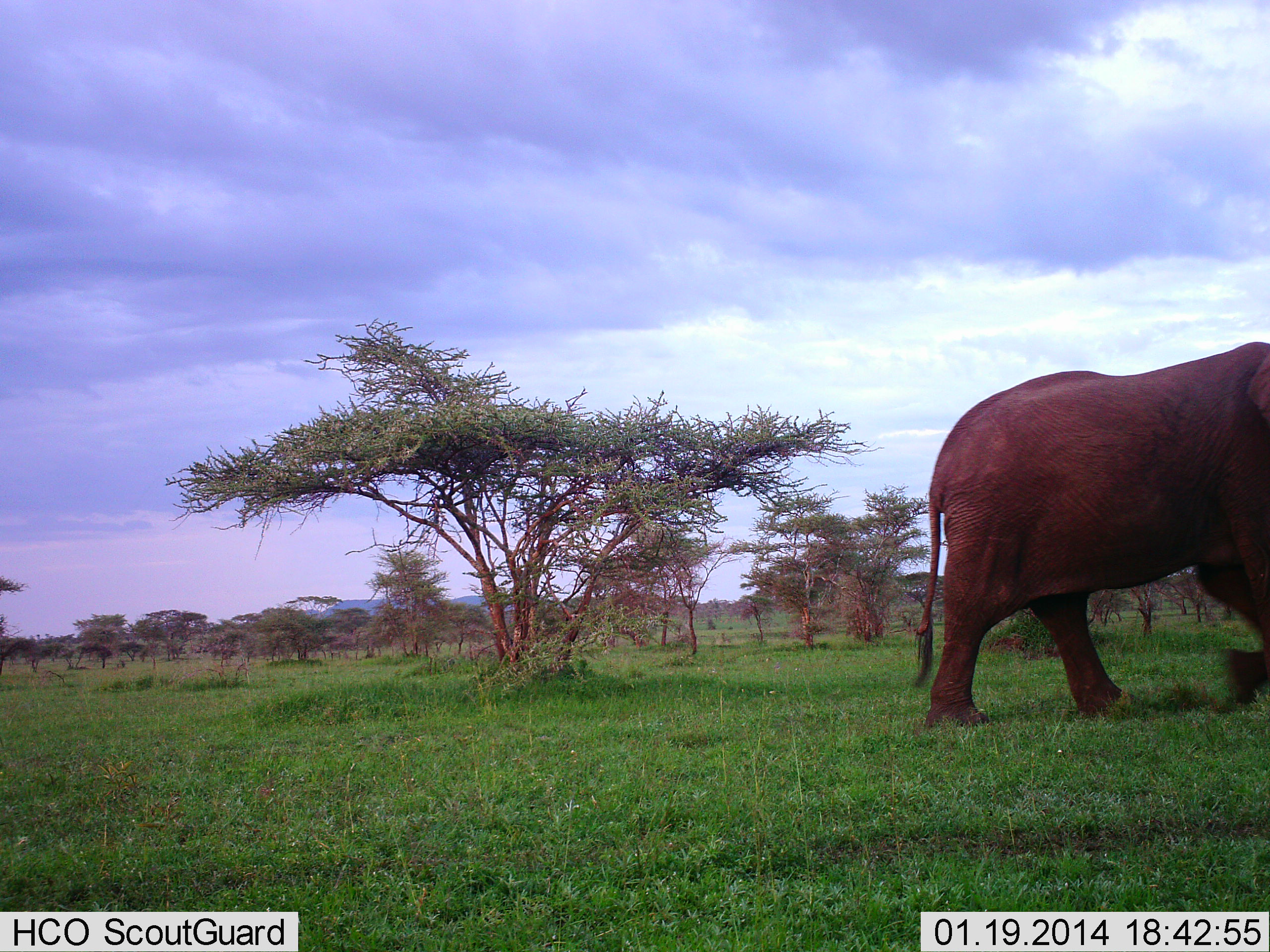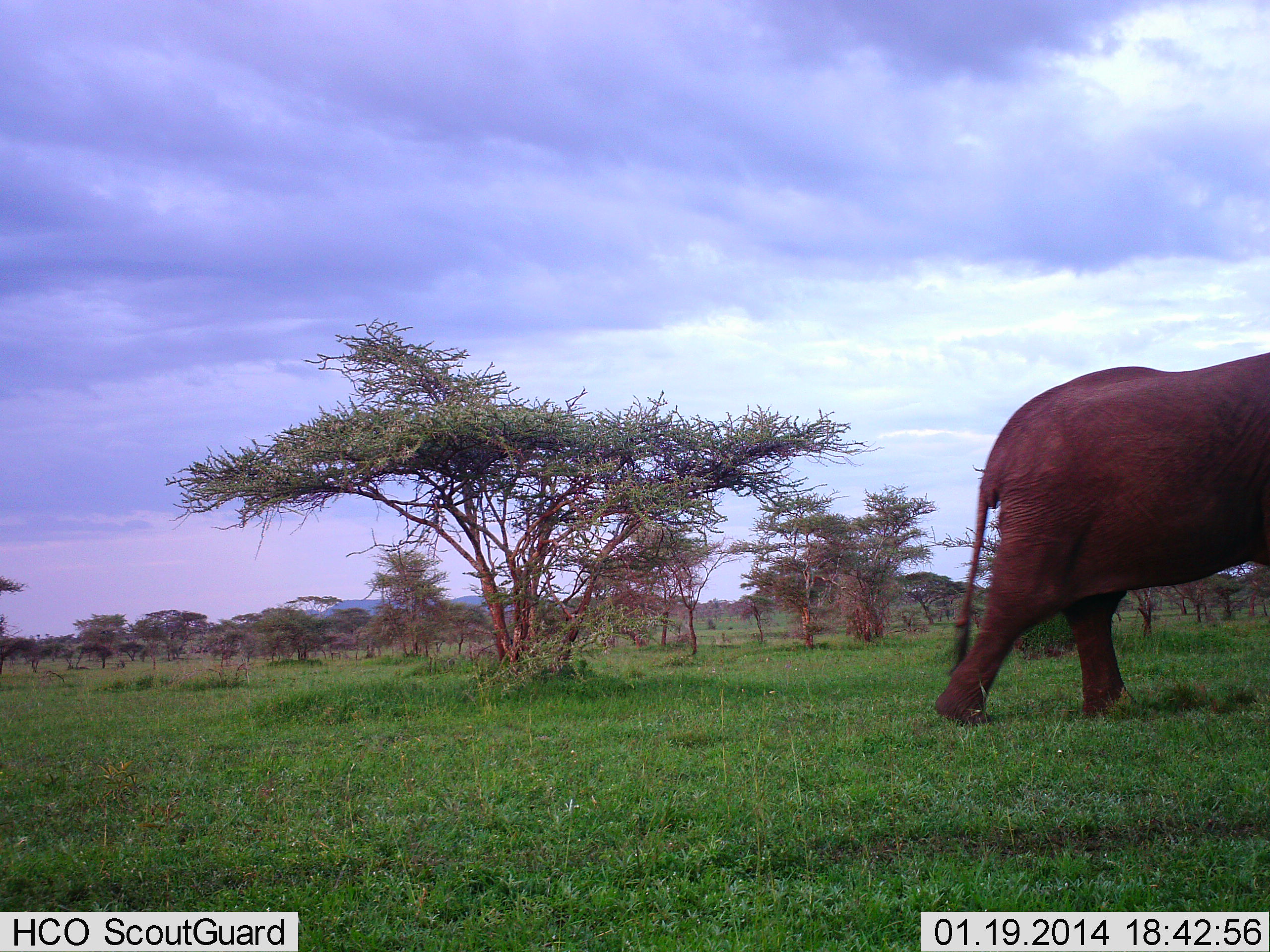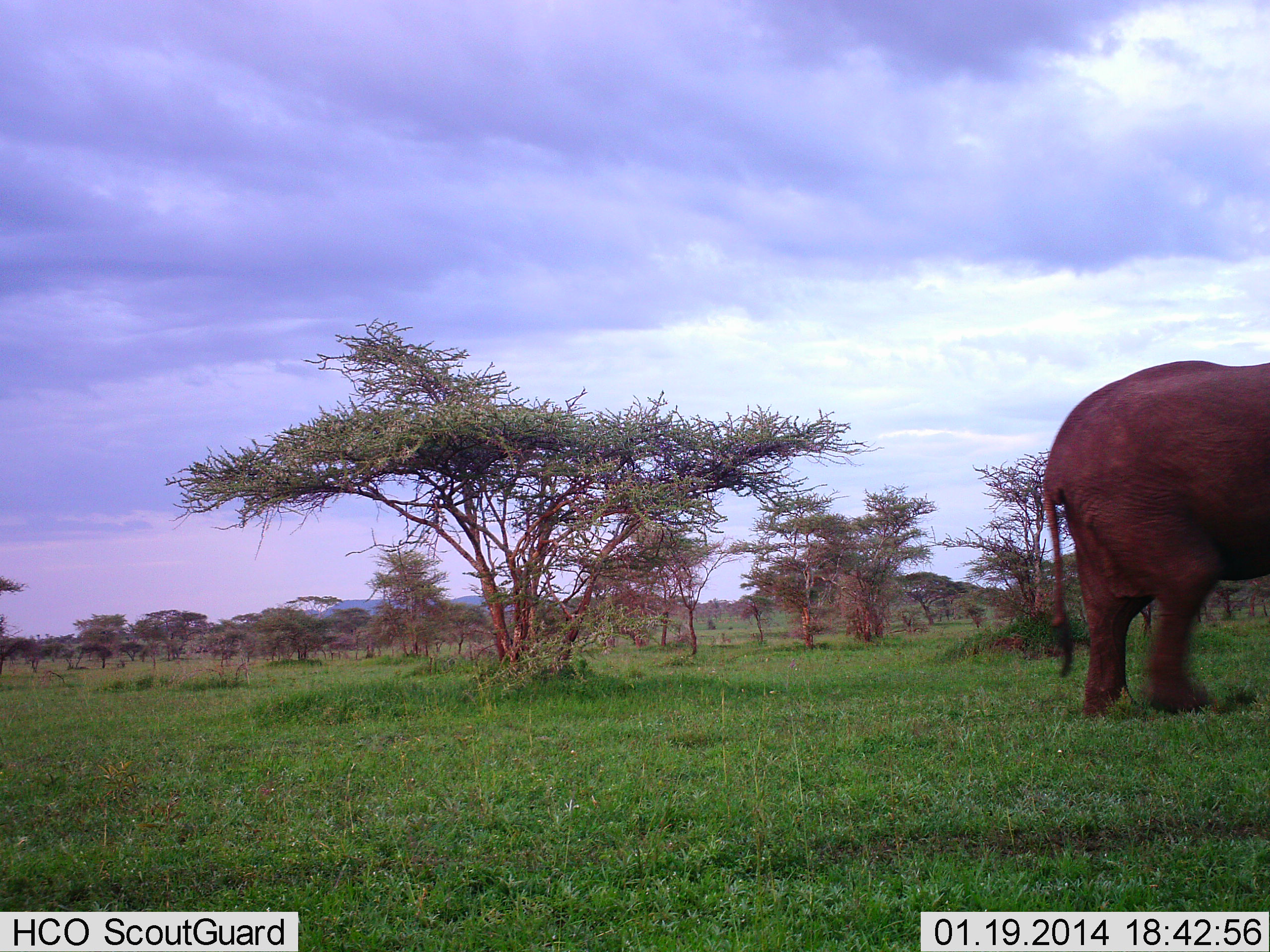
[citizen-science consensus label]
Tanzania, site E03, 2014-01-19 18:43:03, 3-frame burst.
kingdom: Animalia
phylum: Chordata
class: Mammalia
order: Proboscidea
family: Elephantidae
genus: Loxodonta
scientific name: Loxodonta africana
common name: african bush elephant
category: elephant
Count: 1.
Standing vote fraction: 0%.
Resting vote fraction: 0%.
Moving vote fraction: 100%.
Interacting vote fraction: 0%.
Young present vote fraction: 0%.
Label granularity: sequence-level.